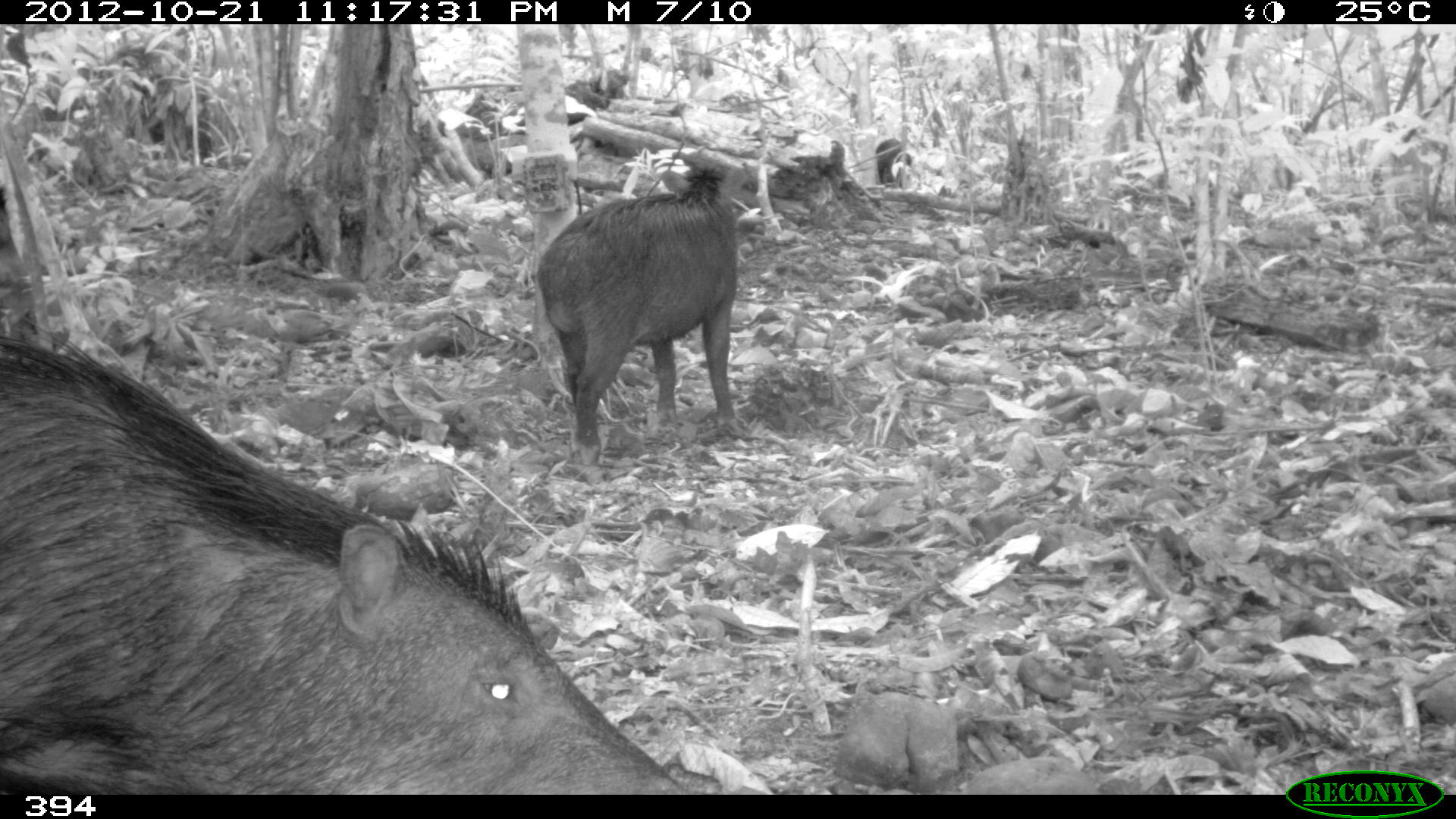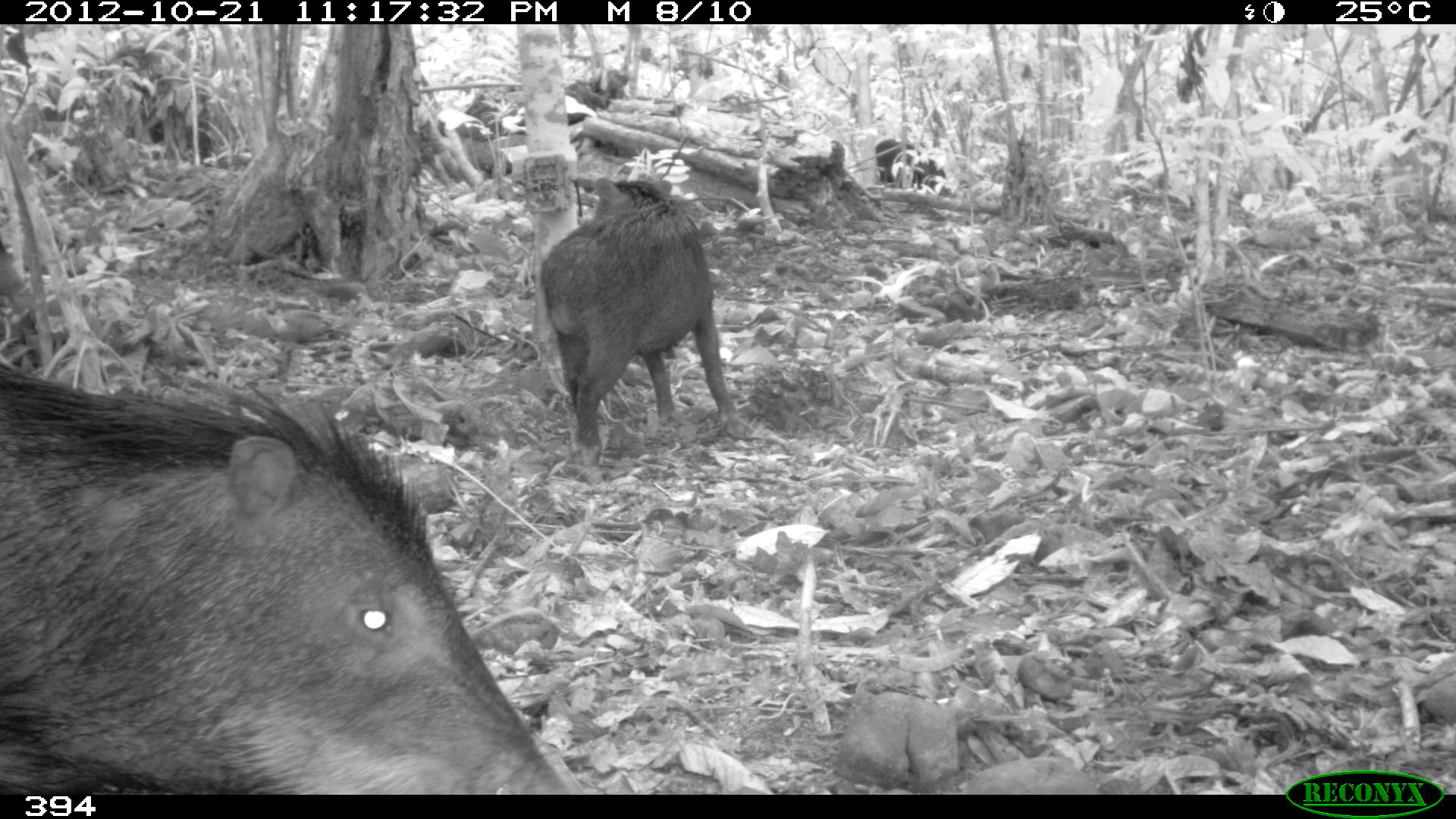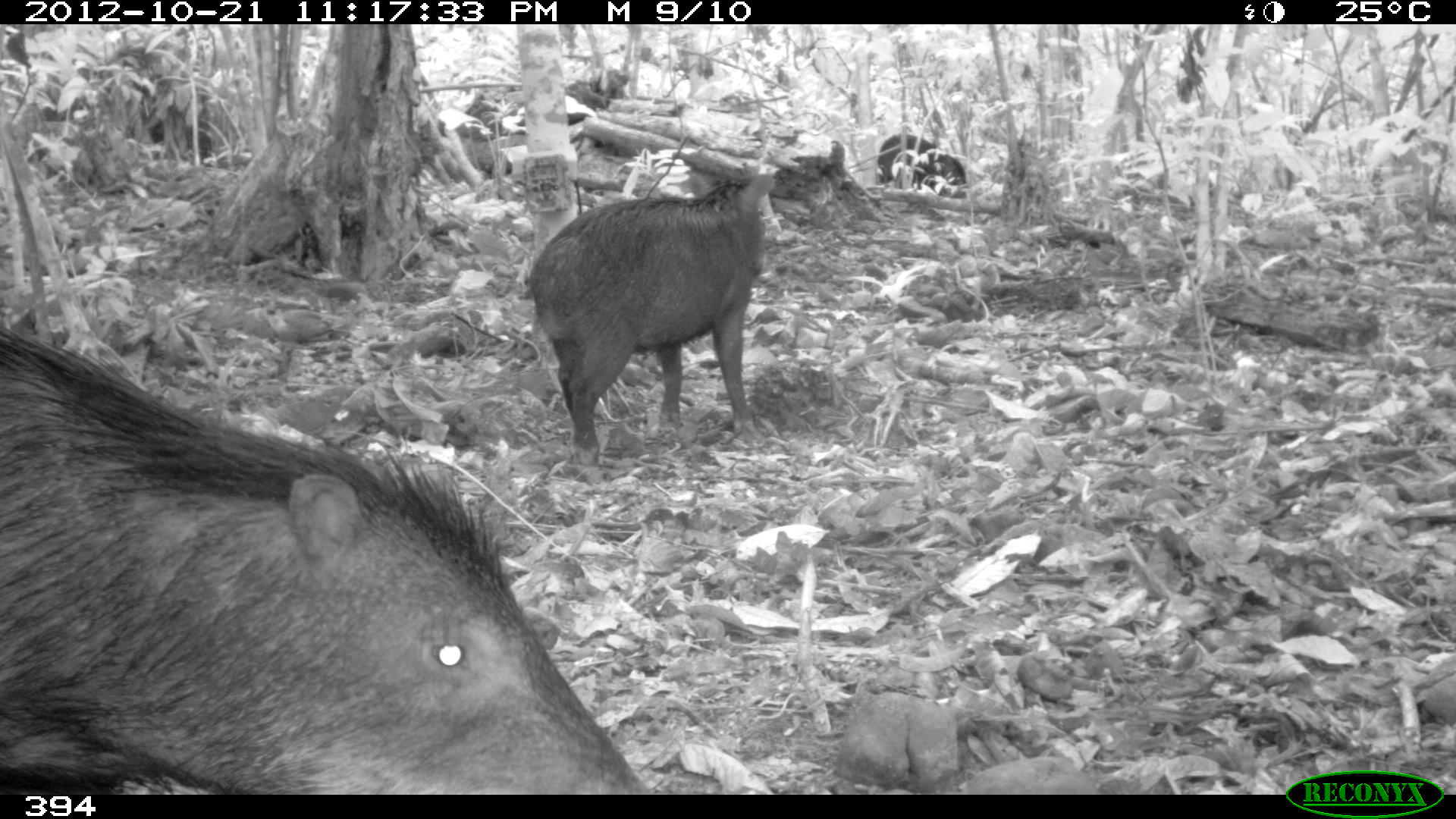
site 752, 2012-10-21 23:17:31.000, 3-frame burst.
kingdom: Animalia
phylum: Chordata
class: Mammalia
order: Artiodactyla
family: Tayassuidae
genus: Tayassu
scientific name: Tayassu pecari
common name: white-lipped peccary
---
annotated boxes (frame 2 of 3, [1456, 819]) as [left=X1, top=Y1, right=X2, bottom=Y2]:
tayassu pecari: [left=0, top=359, right=570, bottom=794]; [left=539, top=176, right=733, bottom=457]; [left=875, top=139, right=946, bottom=189]; [left=0, top=235, right=33, bottom=306]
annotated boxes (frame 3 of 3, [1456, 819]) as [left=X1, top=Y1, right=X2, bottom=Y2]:
tayassu pecari: [left=0, top=327, right=656, bottom=793]; [left=529, top=164, right=774, bottom=465]; [left=876, top=133, right=967, bottom=198]